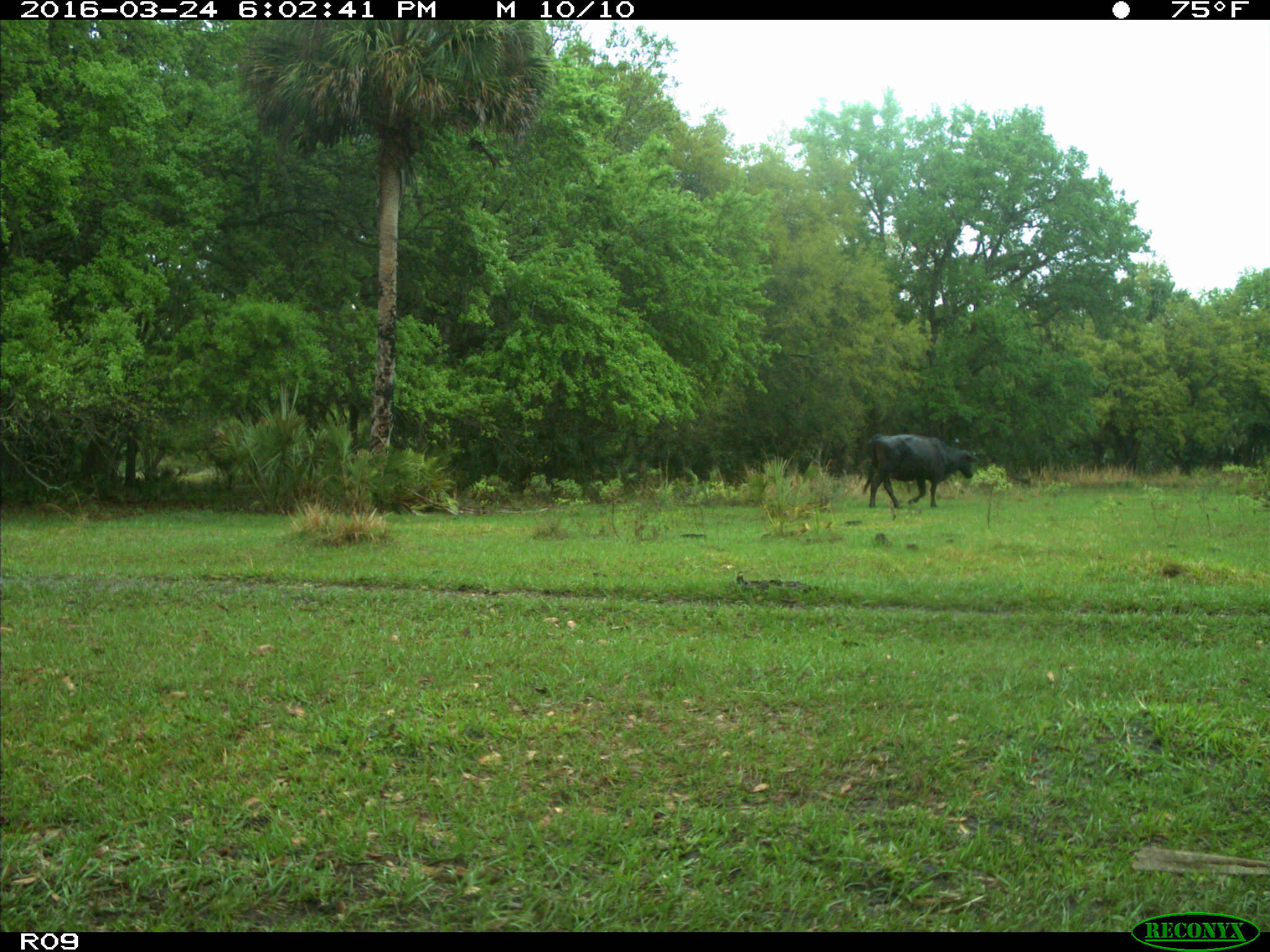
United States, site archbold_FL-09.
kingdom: Animalia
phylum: Chordata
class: Mammalia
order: Artiodactyla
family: Bovidae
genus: Bos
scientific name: Bos taurus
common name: domestic cow